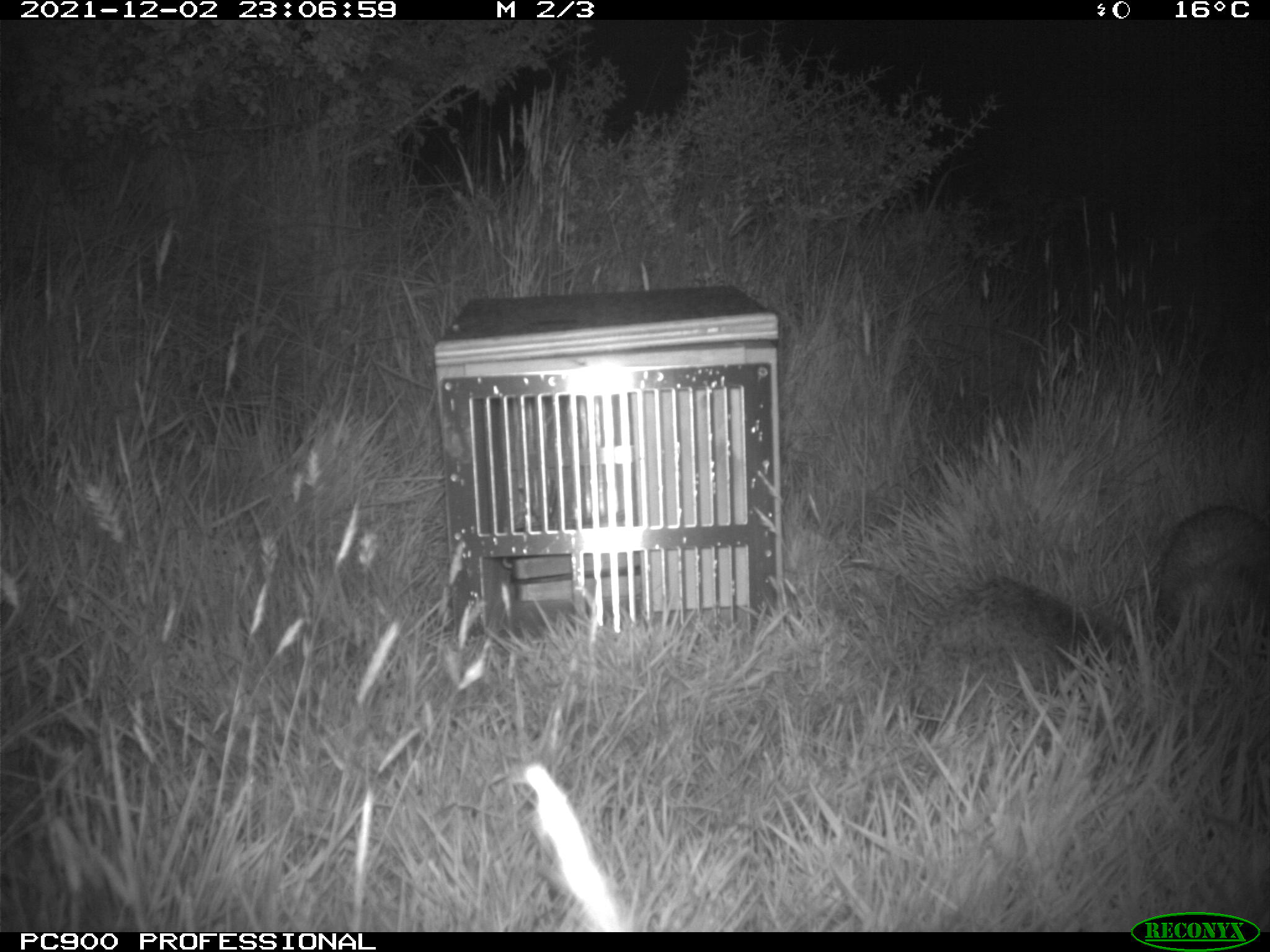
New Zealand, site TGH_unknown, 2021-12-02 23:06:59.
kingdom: Animalia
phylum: Chordata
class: Mammalia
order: Eulipotyphla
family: Erinaceidae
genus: Erinaceus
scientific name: Erinaceus europaeus europaeus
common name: european hedgehog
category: hedgehog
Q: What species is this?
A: Hedgehog (european hedgehog) (Erinaceus europaeus europaeus).